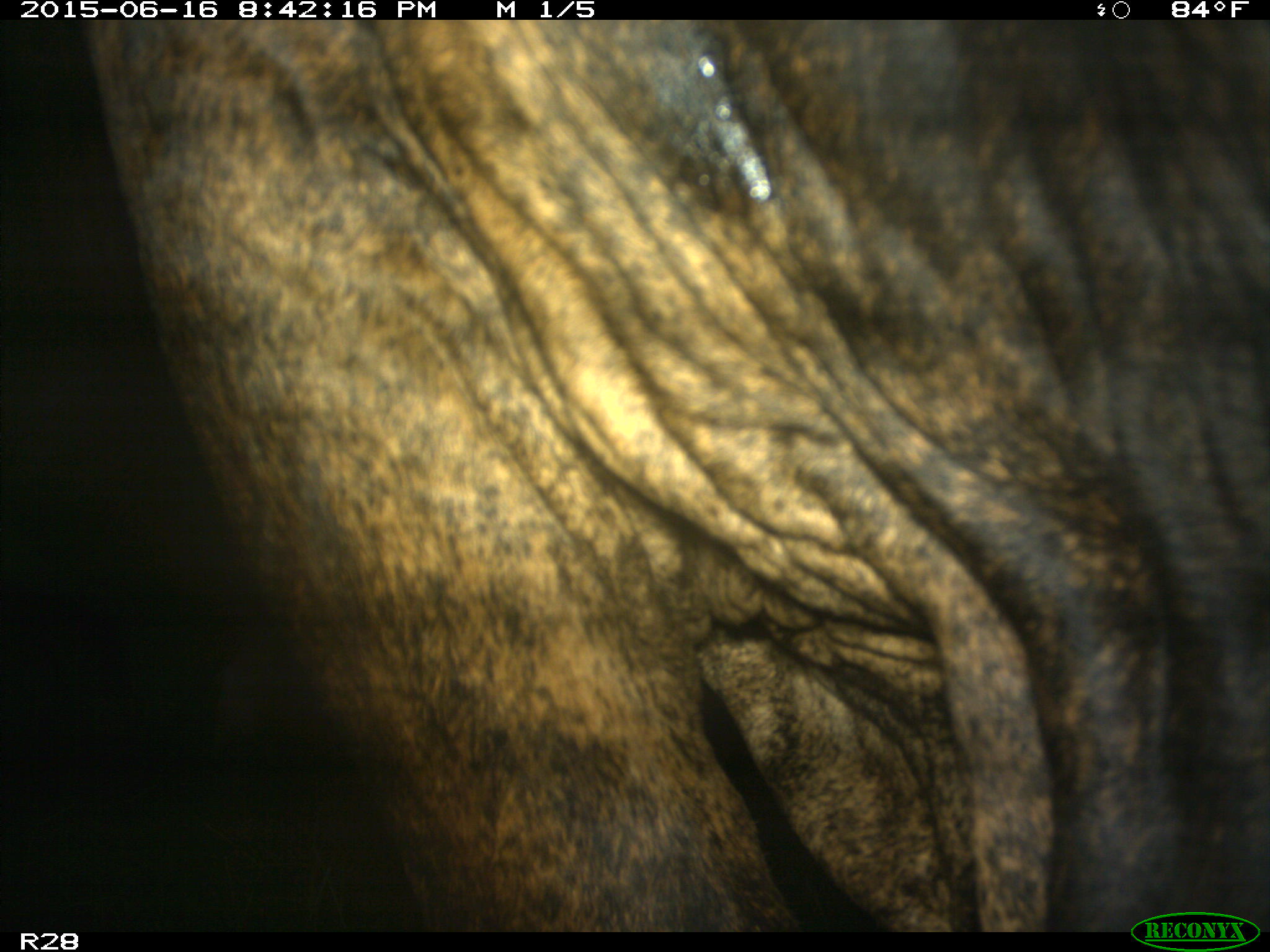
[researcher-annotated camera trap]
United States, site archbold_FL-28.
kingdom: Animalia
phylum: Chordata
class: Mammalia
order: Artiodactyla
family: Bovidae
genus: Bos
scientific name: Bos taurus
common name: domestic cow